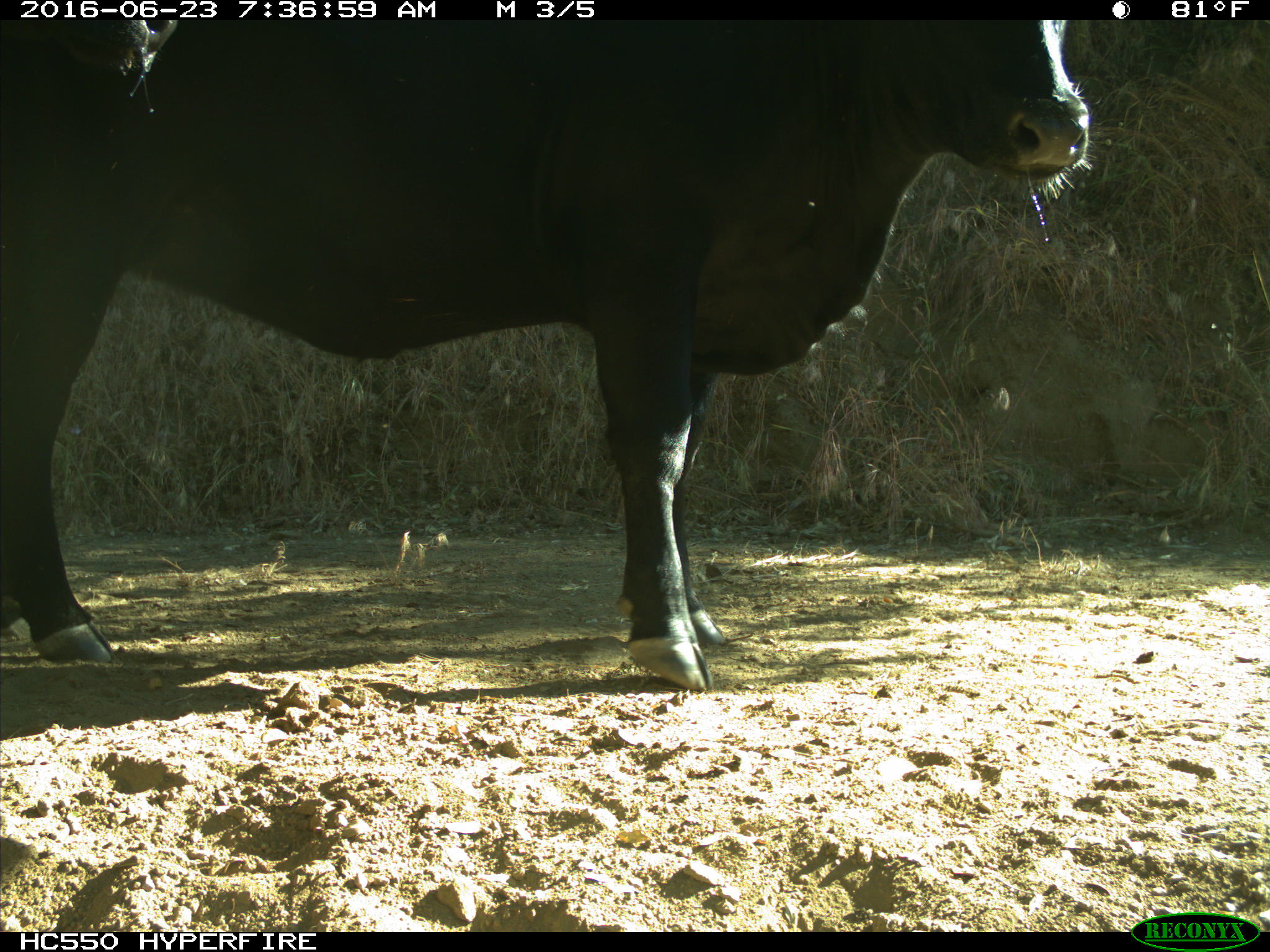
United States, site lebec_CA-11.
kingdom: Animalia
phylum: Chordata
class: Mammalia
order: Artiodactyla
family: Bovidae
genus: Bos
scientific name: Bos taurus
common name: domestic cow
Bos taurus (domestic cow).